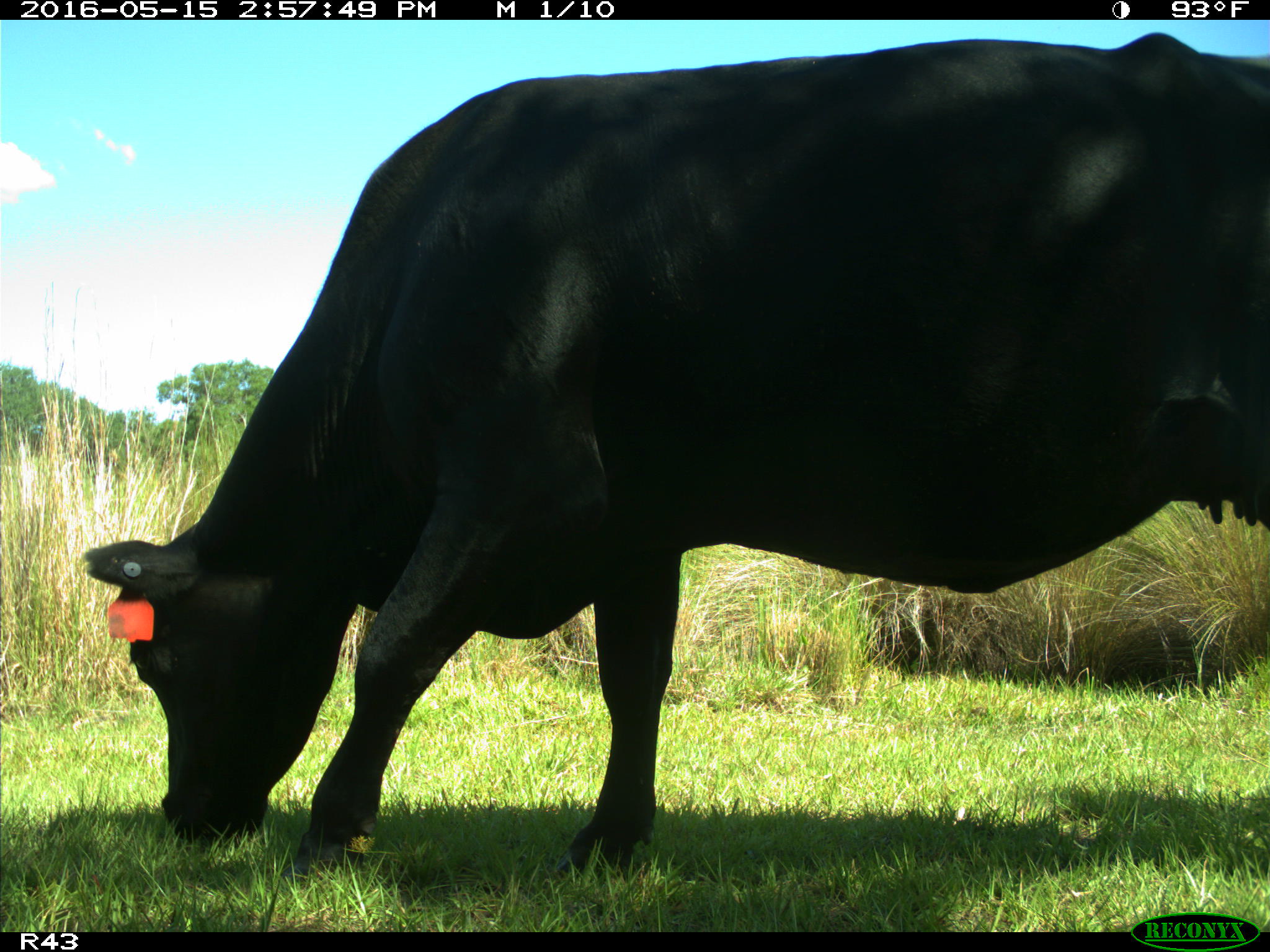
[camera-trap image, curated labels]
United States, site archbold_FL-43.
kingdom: Animalia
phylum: Chordata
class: Mammalia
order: Artiodactyla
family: Bovidae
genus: Bos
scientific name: Bos taurus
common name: domestic cow